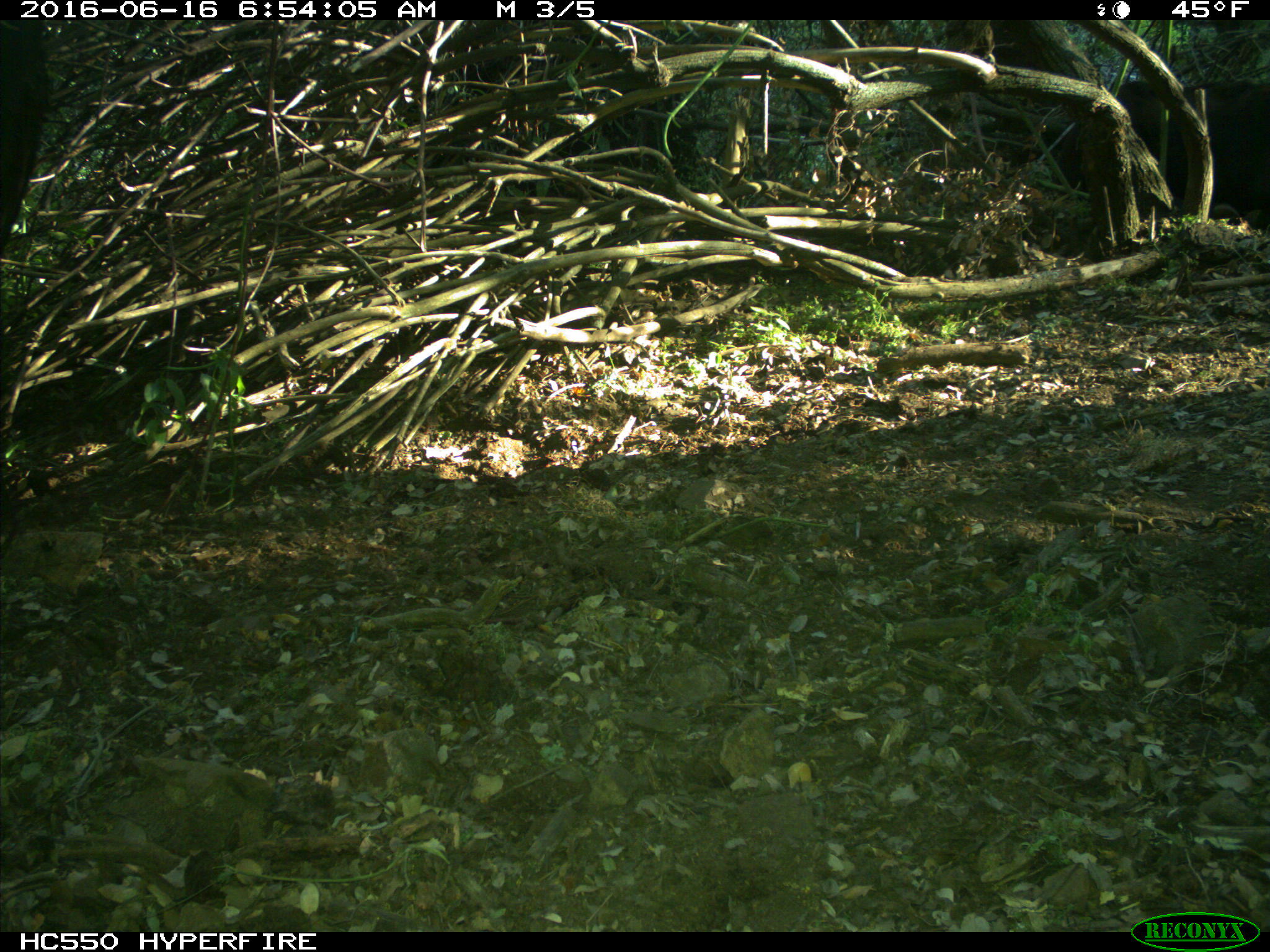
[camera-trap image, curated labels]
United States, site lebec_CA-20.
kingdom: Animalia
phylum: Chordata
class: Mammalia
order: Artiodactyla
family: Bovidae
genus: Bos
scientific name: Bos taurus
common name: domestic cow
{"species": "Bos taurus (domestic cow)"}